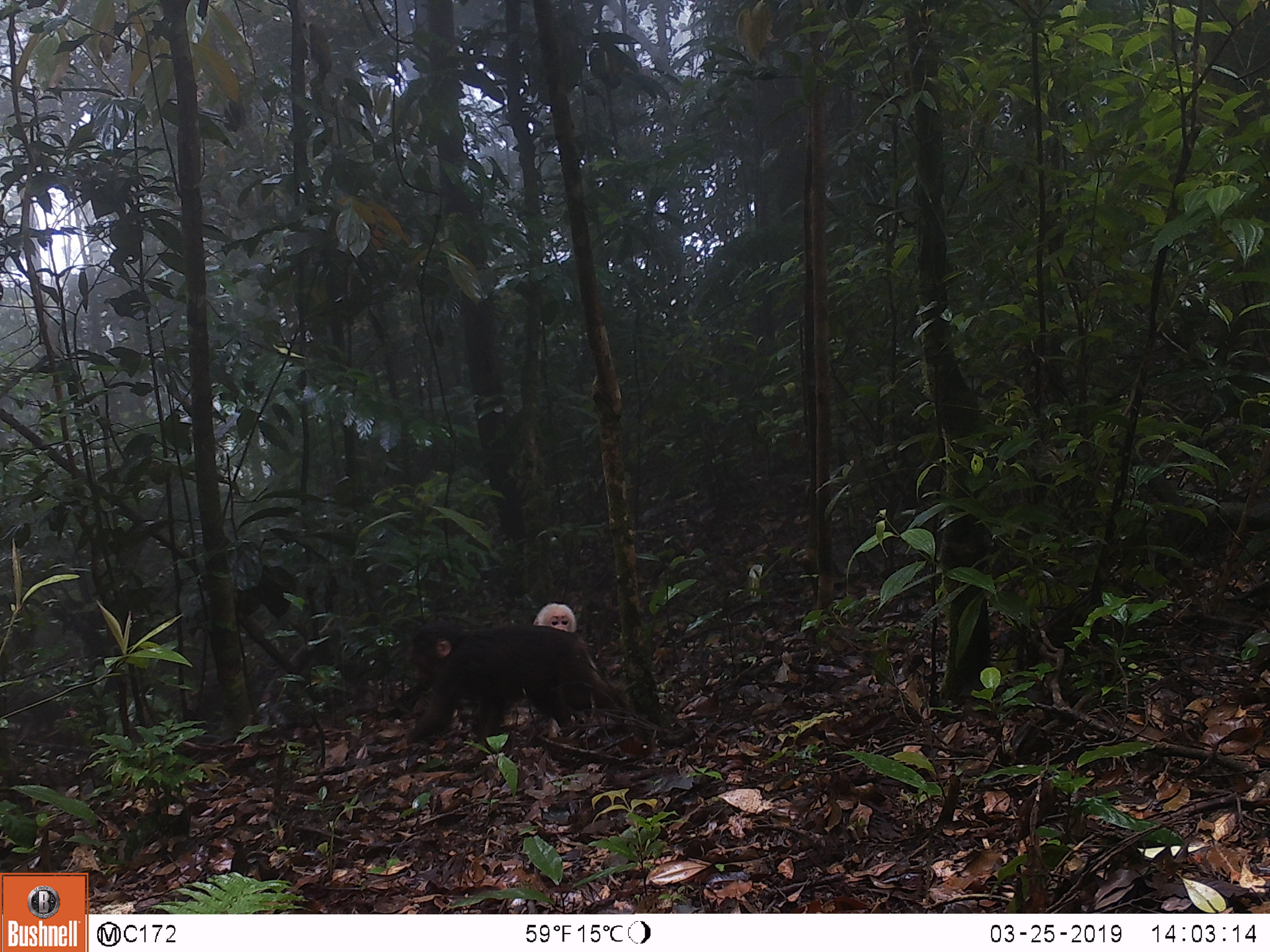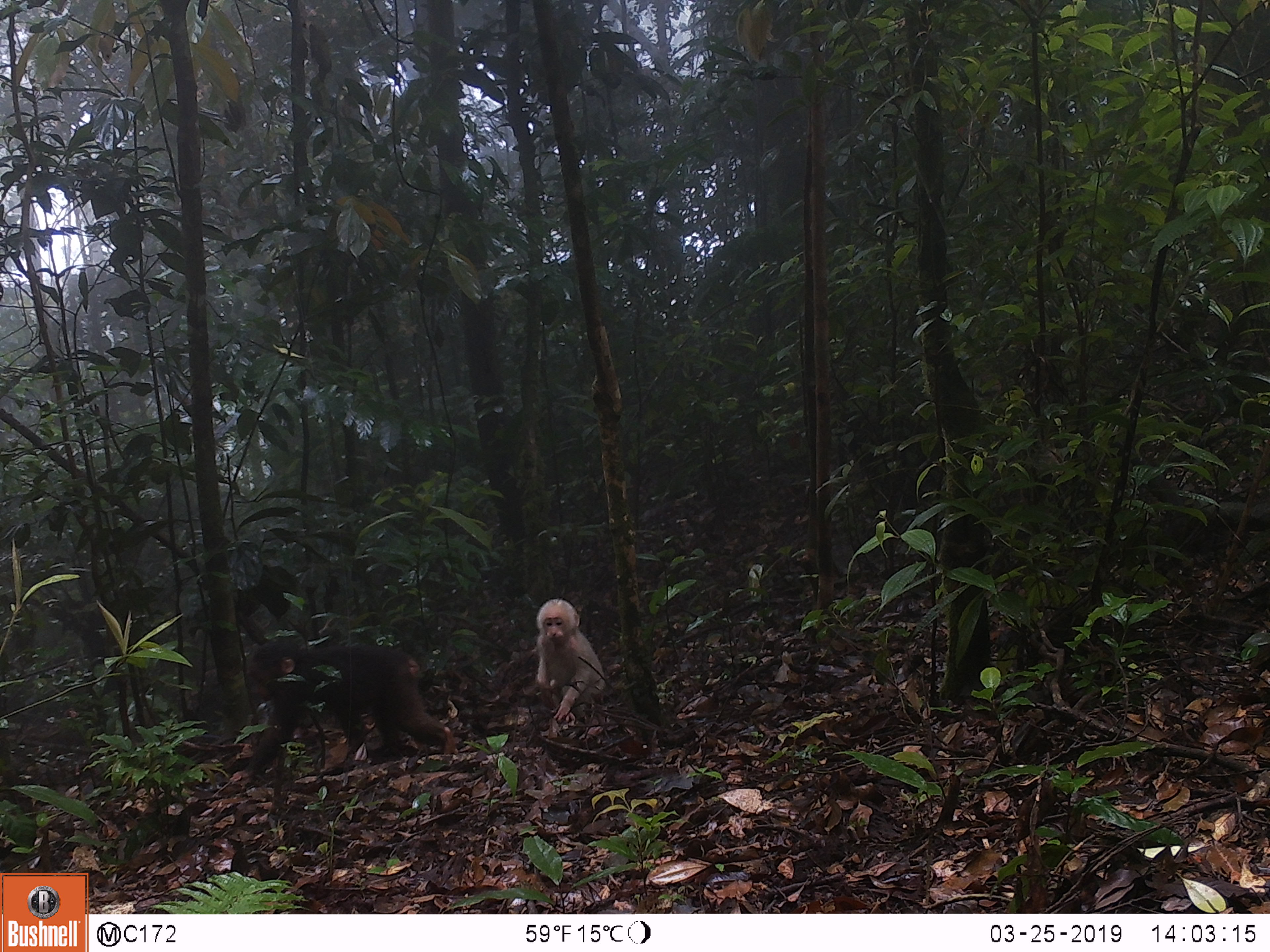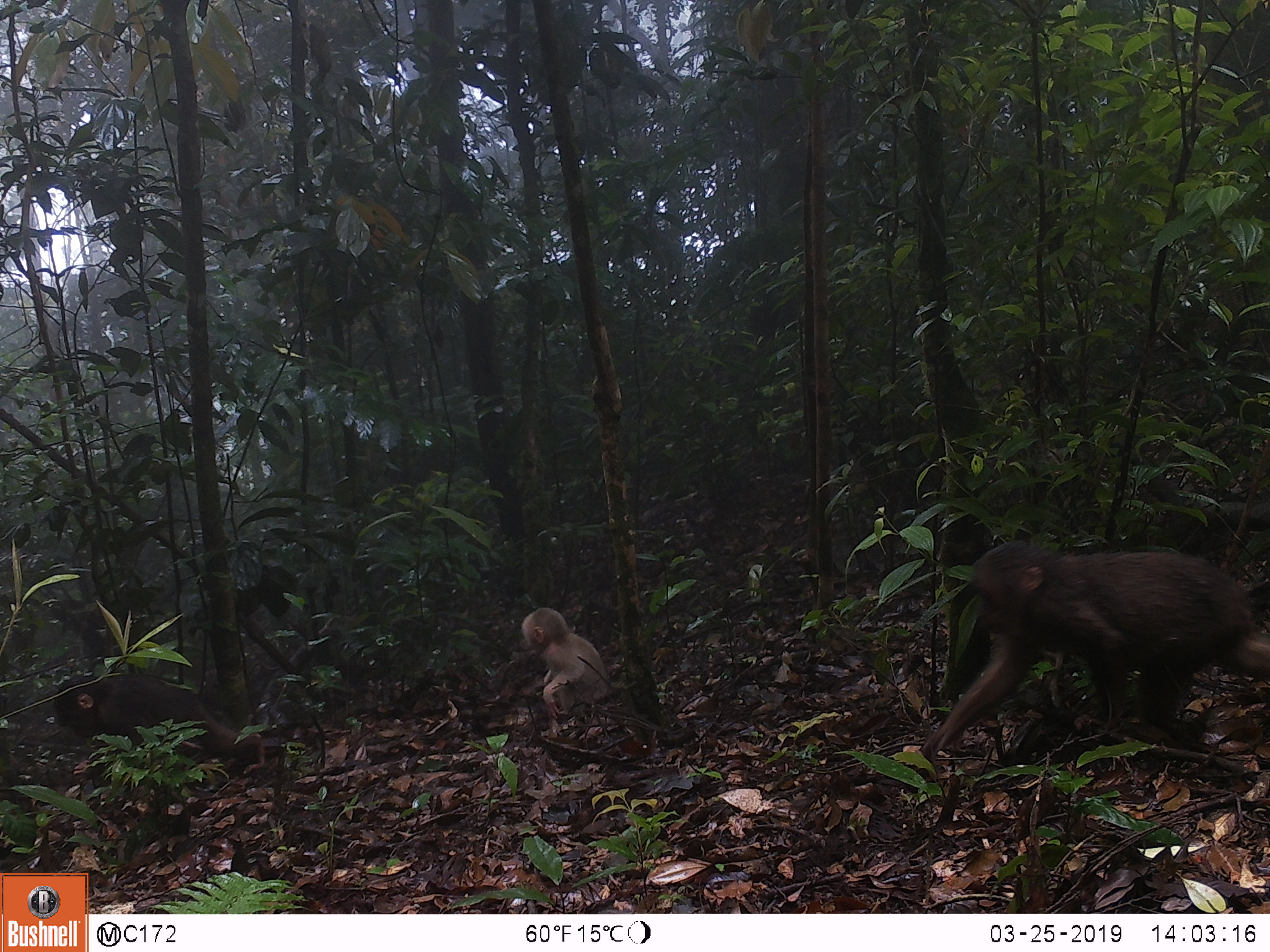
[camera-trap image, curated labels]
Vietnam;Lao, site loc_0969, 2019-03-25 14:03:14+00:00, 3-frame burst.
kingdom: Animalia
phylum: Chordata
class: Mammalia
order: Primates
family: Cercopithecidae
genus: Macaca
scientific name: Macaca arctoides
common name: stump-tailed macaque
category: stump tailed macaque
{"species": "stump tailed macaque (stump-tailed macaque) (Macaca arctoides)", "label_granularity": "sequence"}